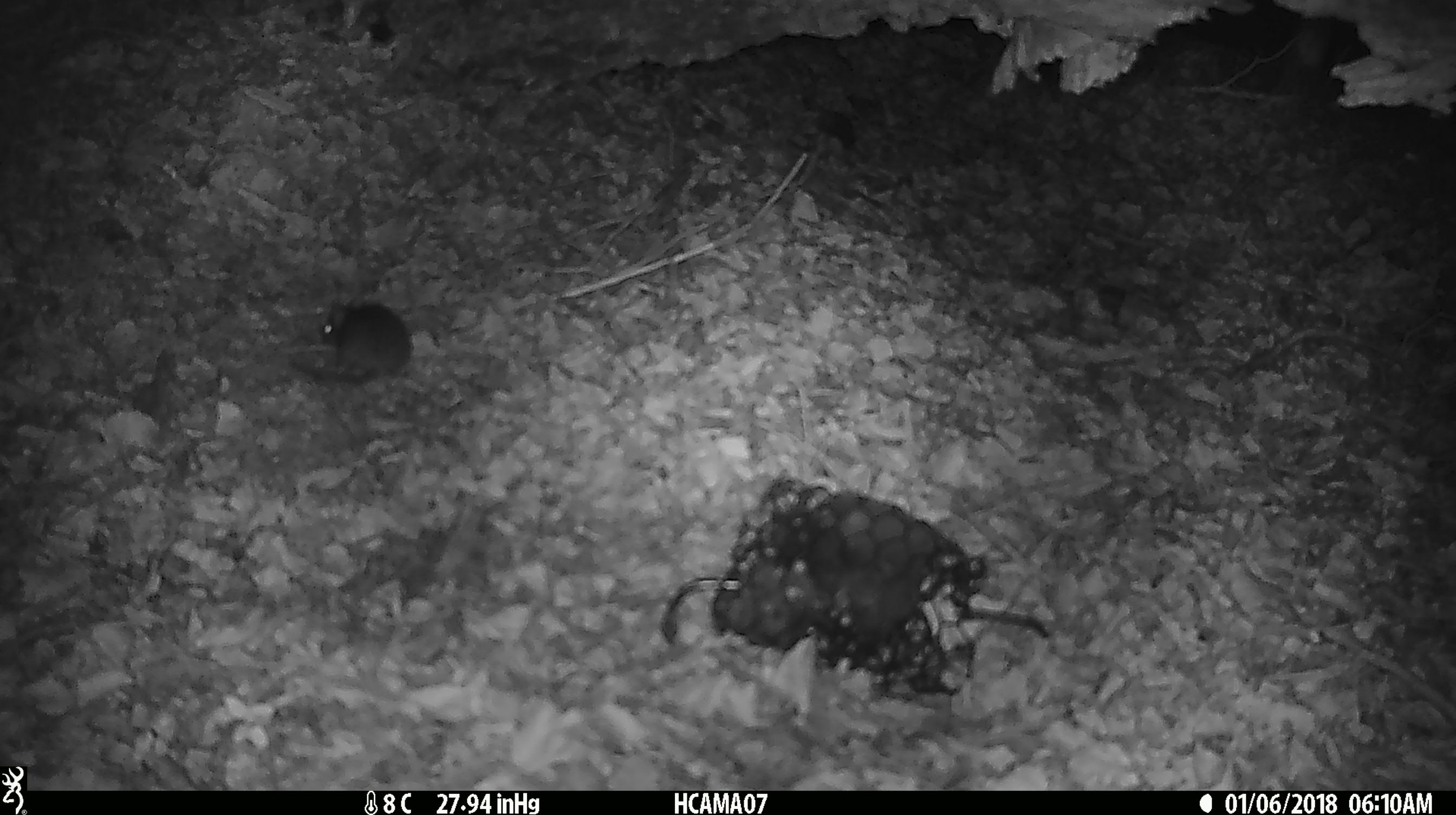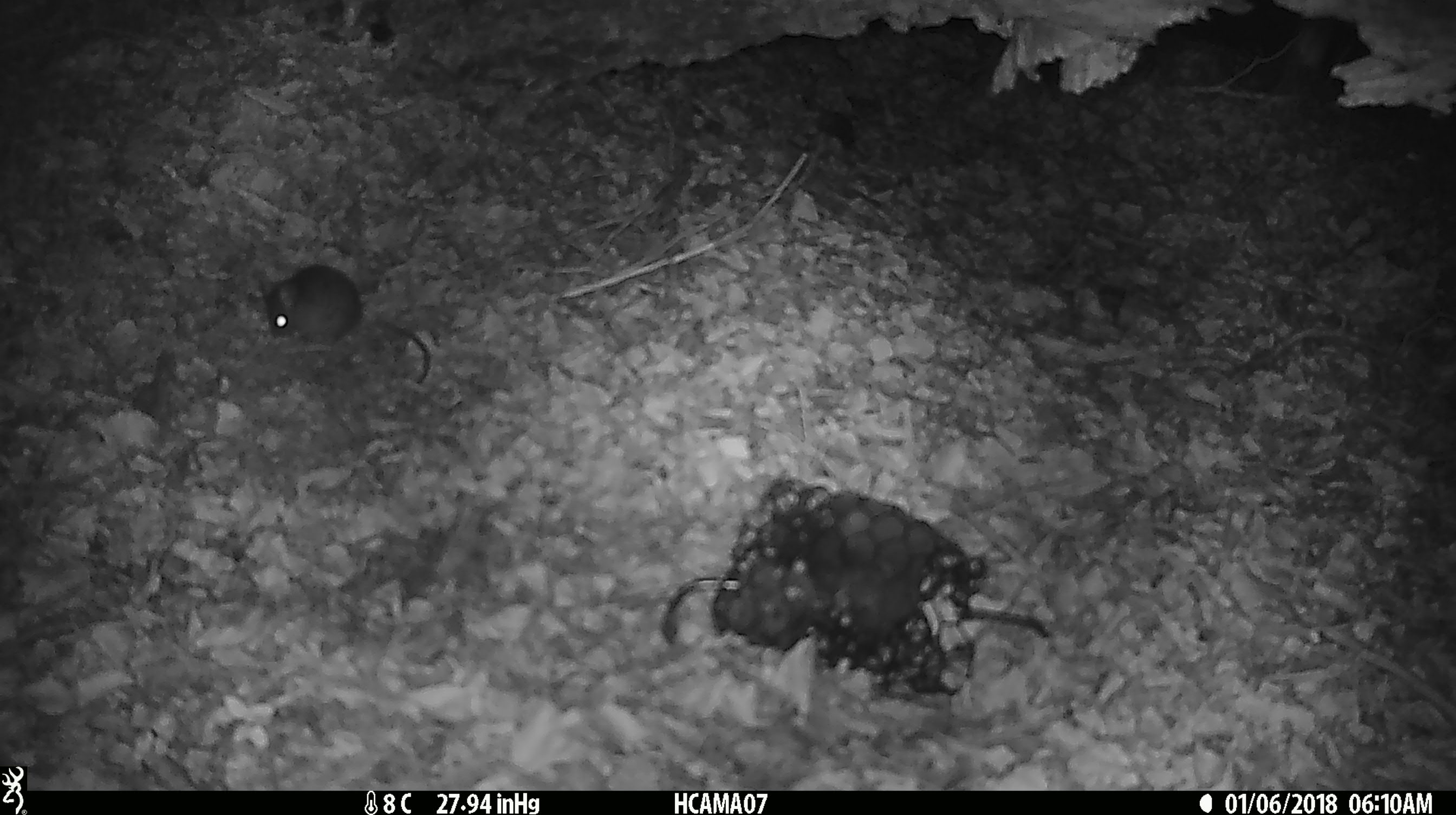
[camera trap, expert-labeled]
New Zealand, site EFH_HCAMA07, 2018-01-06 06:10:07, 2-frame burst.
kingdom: Animalia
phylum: Chordata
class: Mammalia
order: Rodentia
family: Muridae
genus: Mus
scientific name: Mus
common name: mouse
Mouse (Mus).